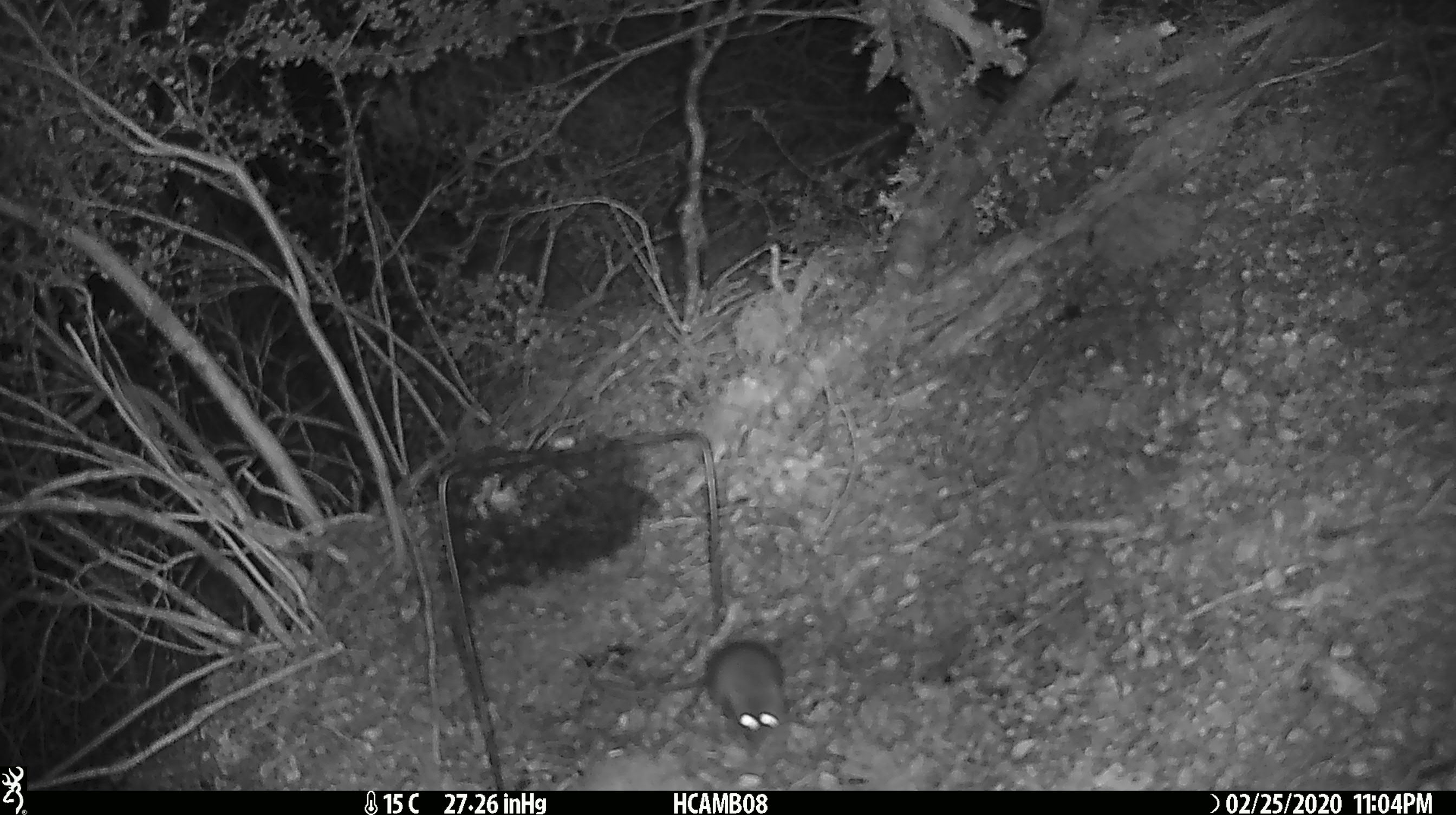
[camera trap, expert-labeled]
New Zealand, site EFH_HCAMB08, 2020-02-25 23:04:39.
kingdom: Animalia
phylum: Chordata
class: Mammalia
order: Rodentia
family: Muridae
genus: Mus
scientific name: Mus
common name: mouse